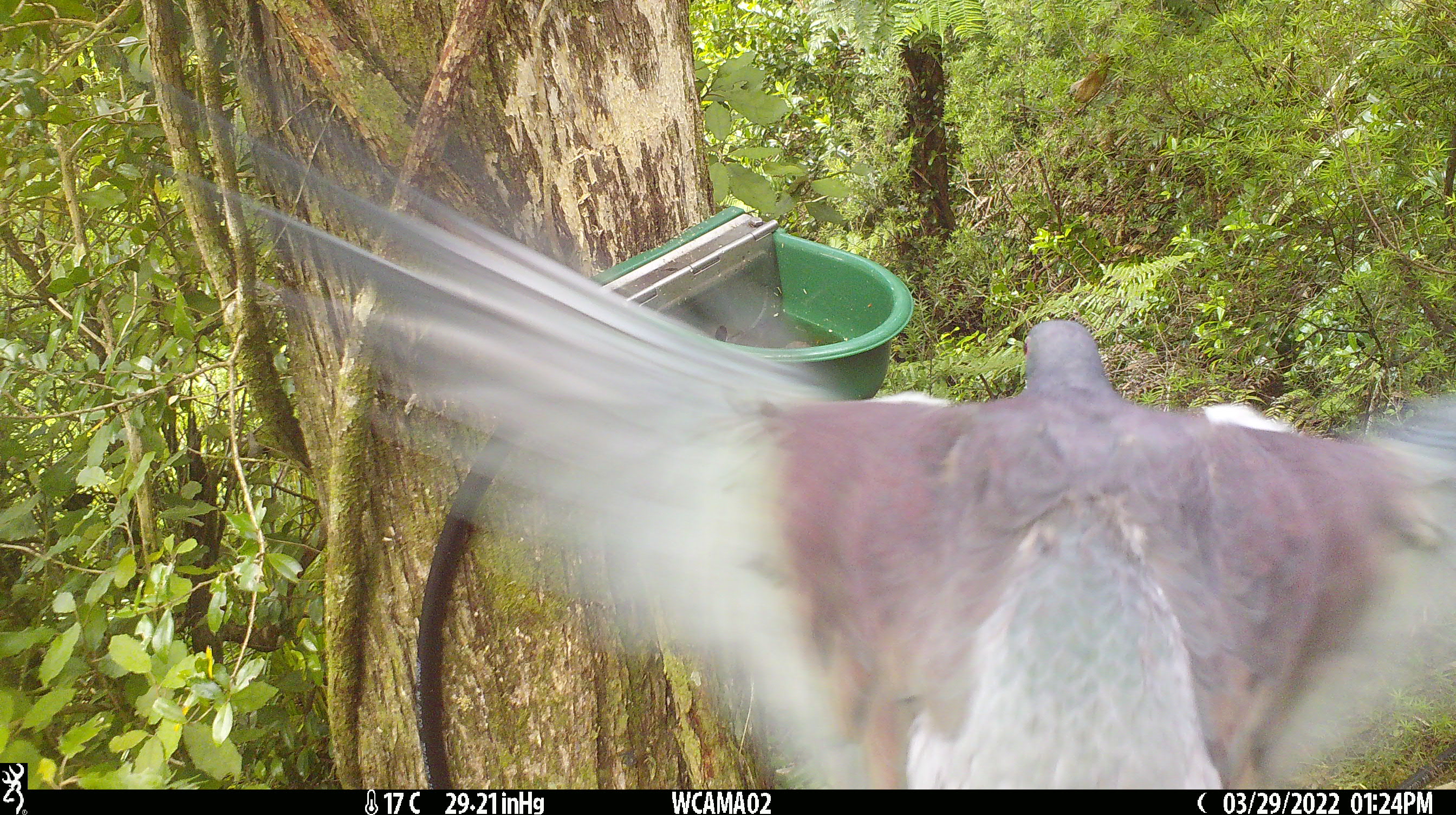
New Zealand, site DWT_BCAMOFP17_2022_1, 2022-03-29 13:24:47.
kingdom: Animalia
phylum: Chordata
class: Aves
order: Columbiformes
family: Columbidae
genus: Hemiphaga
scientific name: Hemiphaga novaeseelandiae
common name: new zealand pigeon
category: kereru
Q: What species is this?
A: Kereru (new zealand pigeon) (Hemiphaga novaeseelandiae).